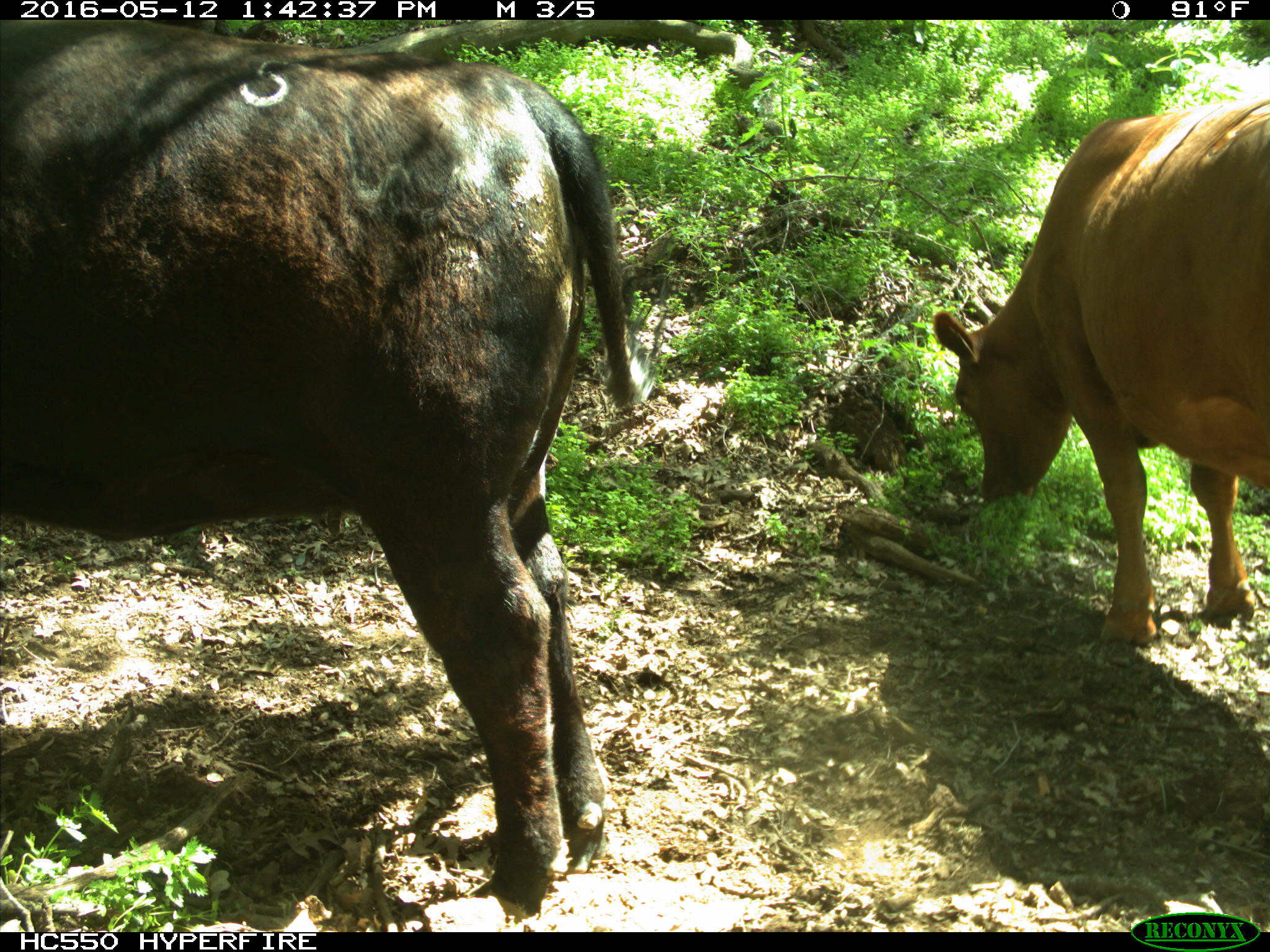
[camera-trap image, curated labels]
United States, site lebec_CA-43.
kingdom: Animalia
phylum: Chordata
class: Mammalia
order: Artiodactyla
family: Bovidae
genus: Bos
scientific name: Bos taurus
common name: domestic cow